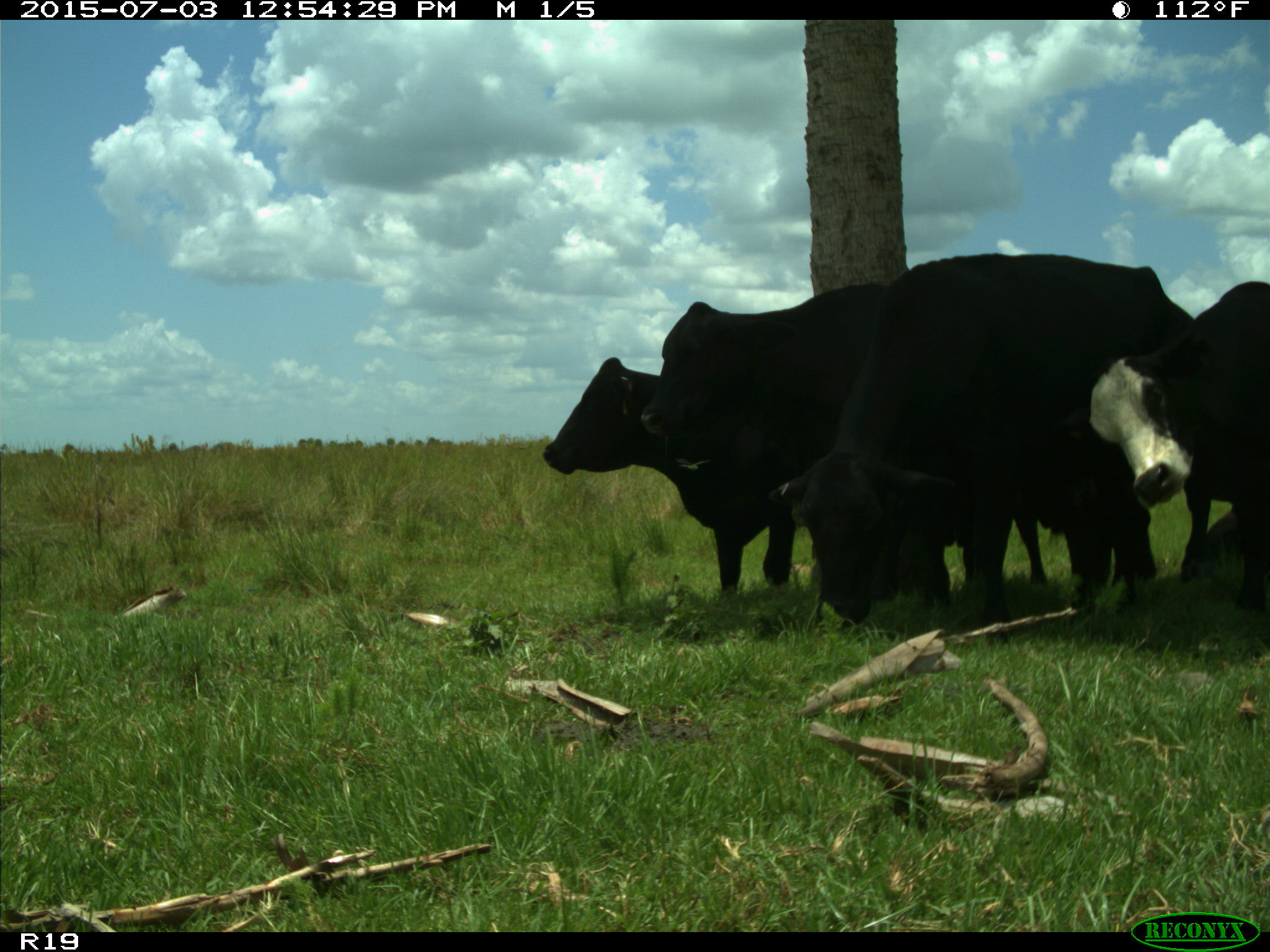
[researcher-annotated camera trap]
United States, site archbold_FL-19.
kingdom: Animalia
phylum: Chordata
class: Mammalia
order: Artiodactyla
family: Bovidae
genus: Bos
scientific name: Bos taurus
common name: domestic cow